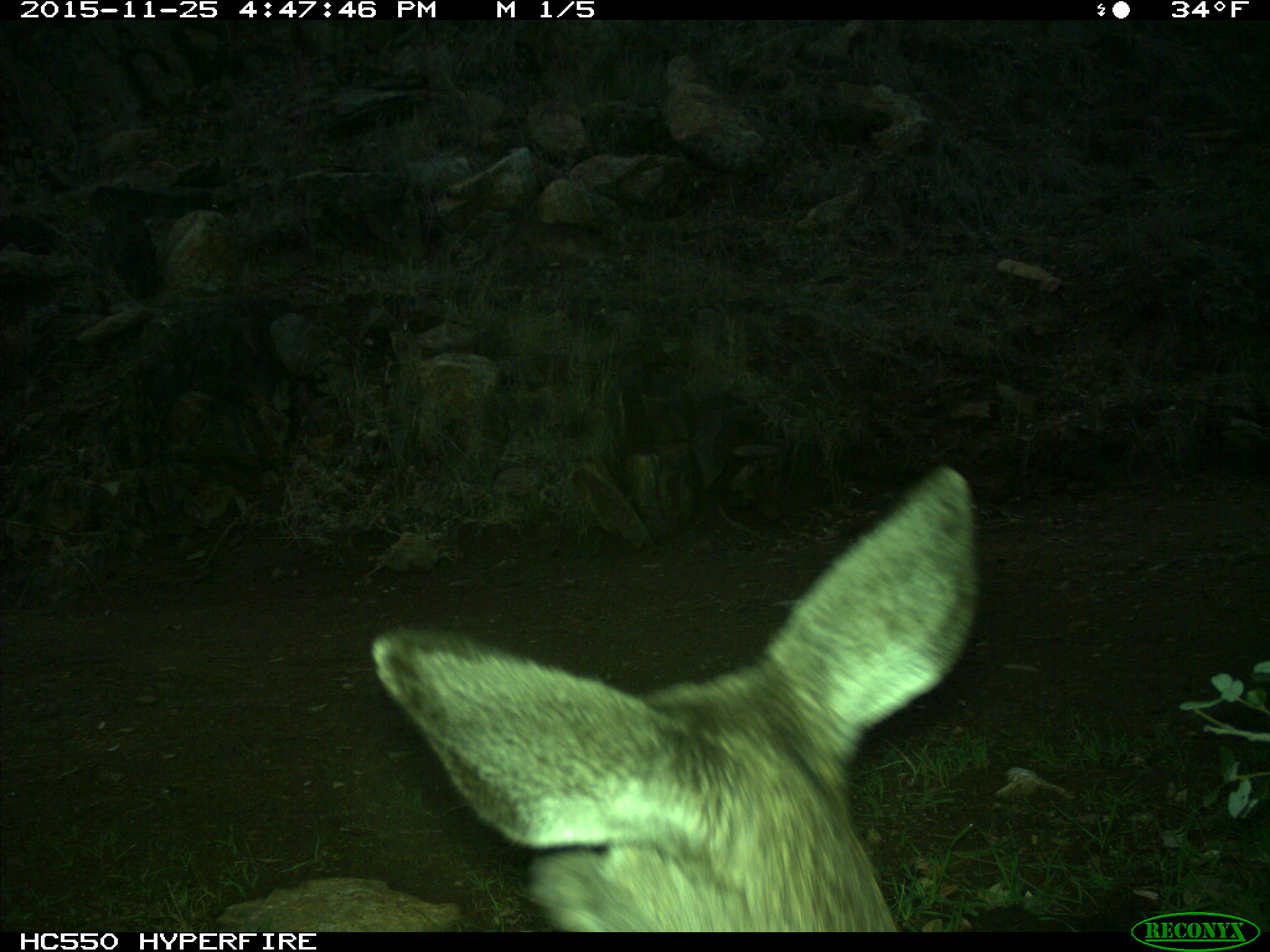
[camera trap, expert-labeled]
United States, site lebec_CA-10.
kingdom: Animalia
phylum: Chordata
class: Mammalia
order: Artiodactyla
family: Cervidae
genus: Odocoileus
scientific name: Odocoileus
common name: deer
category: unidentified deer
Unidentified deer (deer) (Odocoileus).